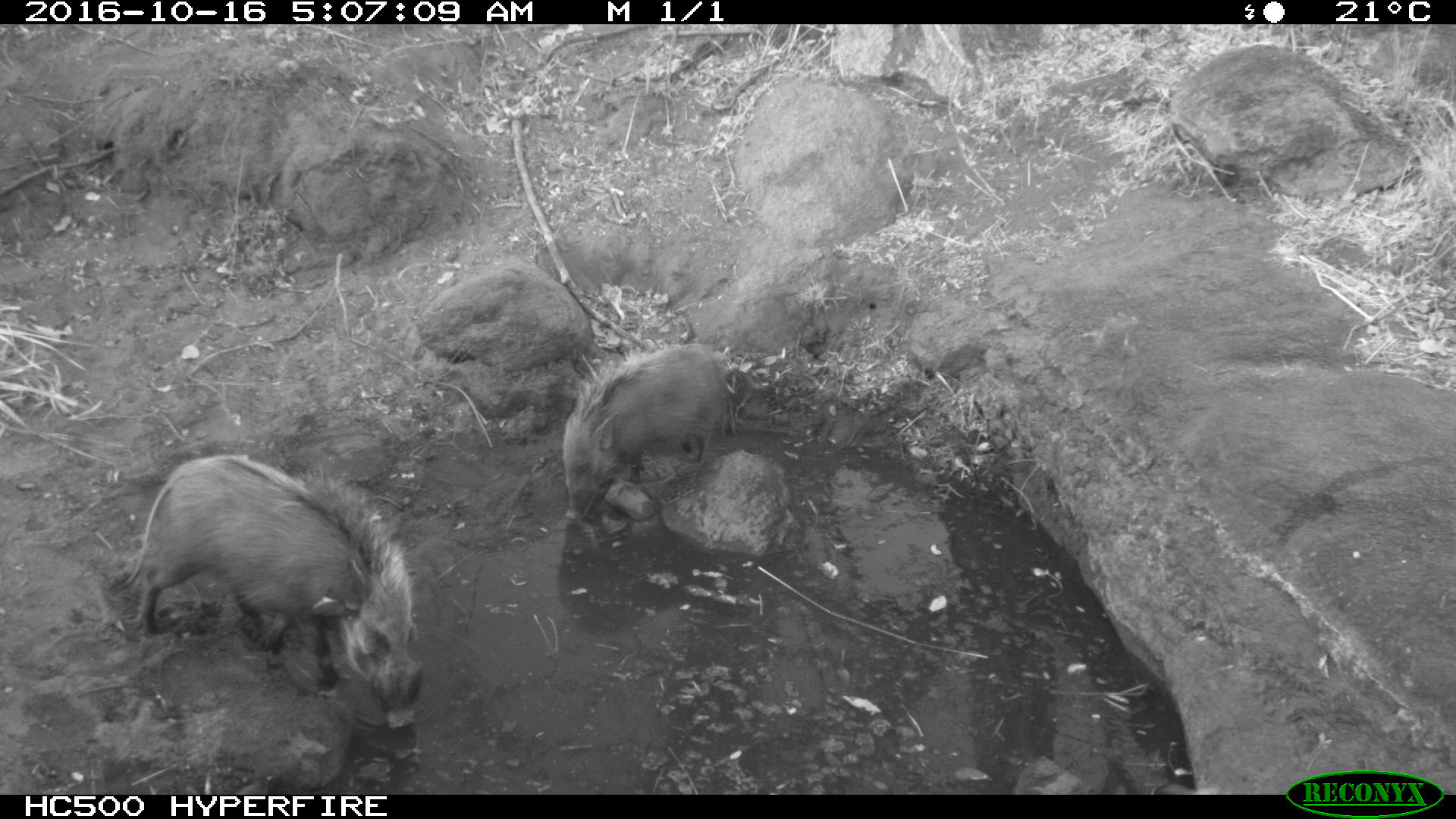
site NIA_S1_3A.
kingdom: Animalia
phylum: Chordata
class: Mammalia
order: Artiodactyla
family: Suidae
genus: Potamochoerus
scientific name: Potamochoerus larvatus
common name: bushpig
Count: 2.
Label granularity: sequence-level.